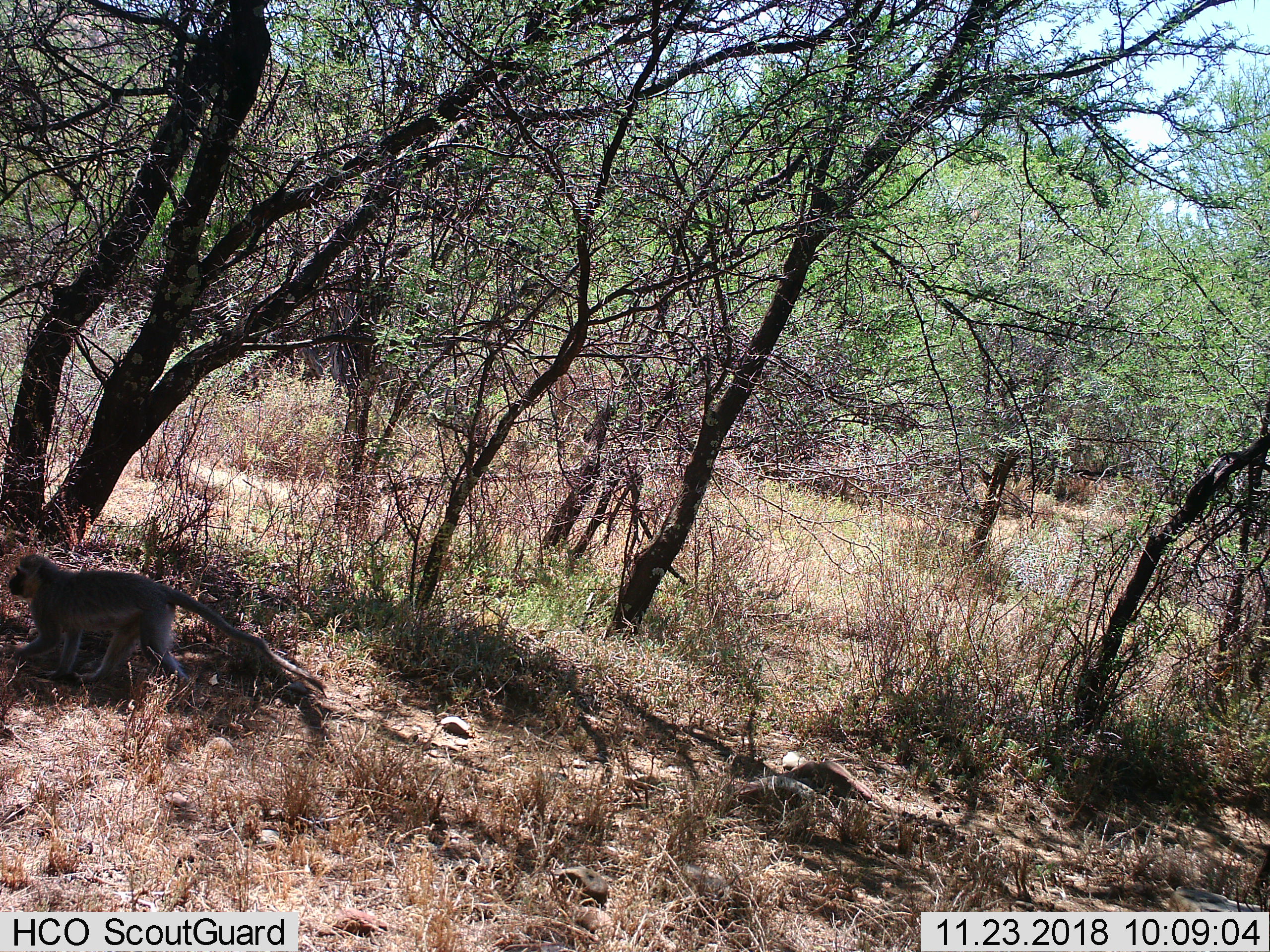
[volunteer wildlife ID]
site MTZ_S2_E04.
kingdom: Animalia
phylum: Chordata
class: Mammalia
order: Primates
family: Cercopithecidae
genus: Chlorocebus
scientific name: Chlorocebus pygerythrus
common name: vervet monkey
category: monkeyvervet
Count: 1.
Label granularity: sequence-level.